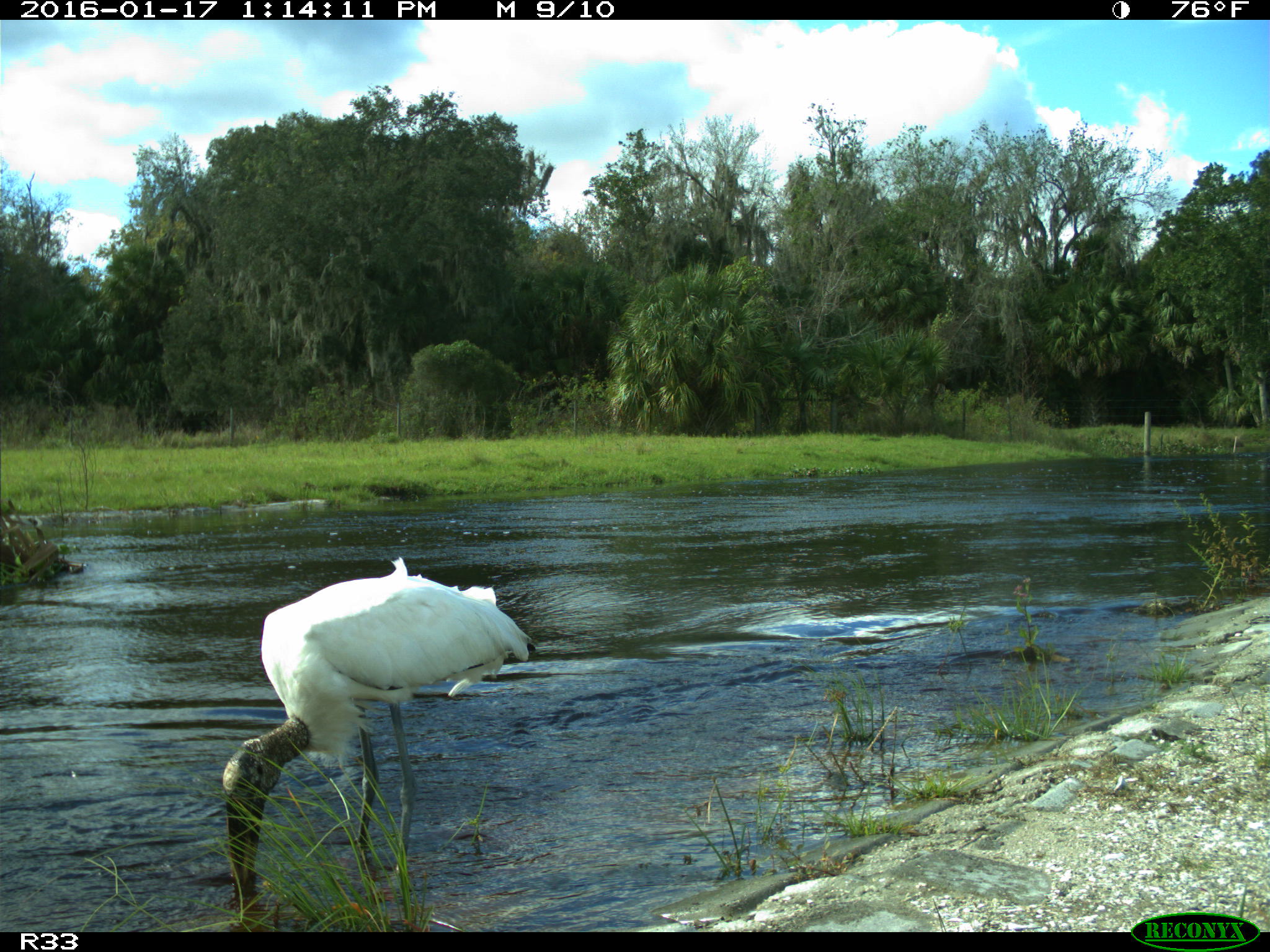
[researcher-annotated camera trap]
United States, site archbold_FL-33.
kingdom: Animalia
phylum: Chordata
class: Aves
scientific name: Aves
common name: birds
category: unidentified bird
Unidentified bird (birds) (Aves).